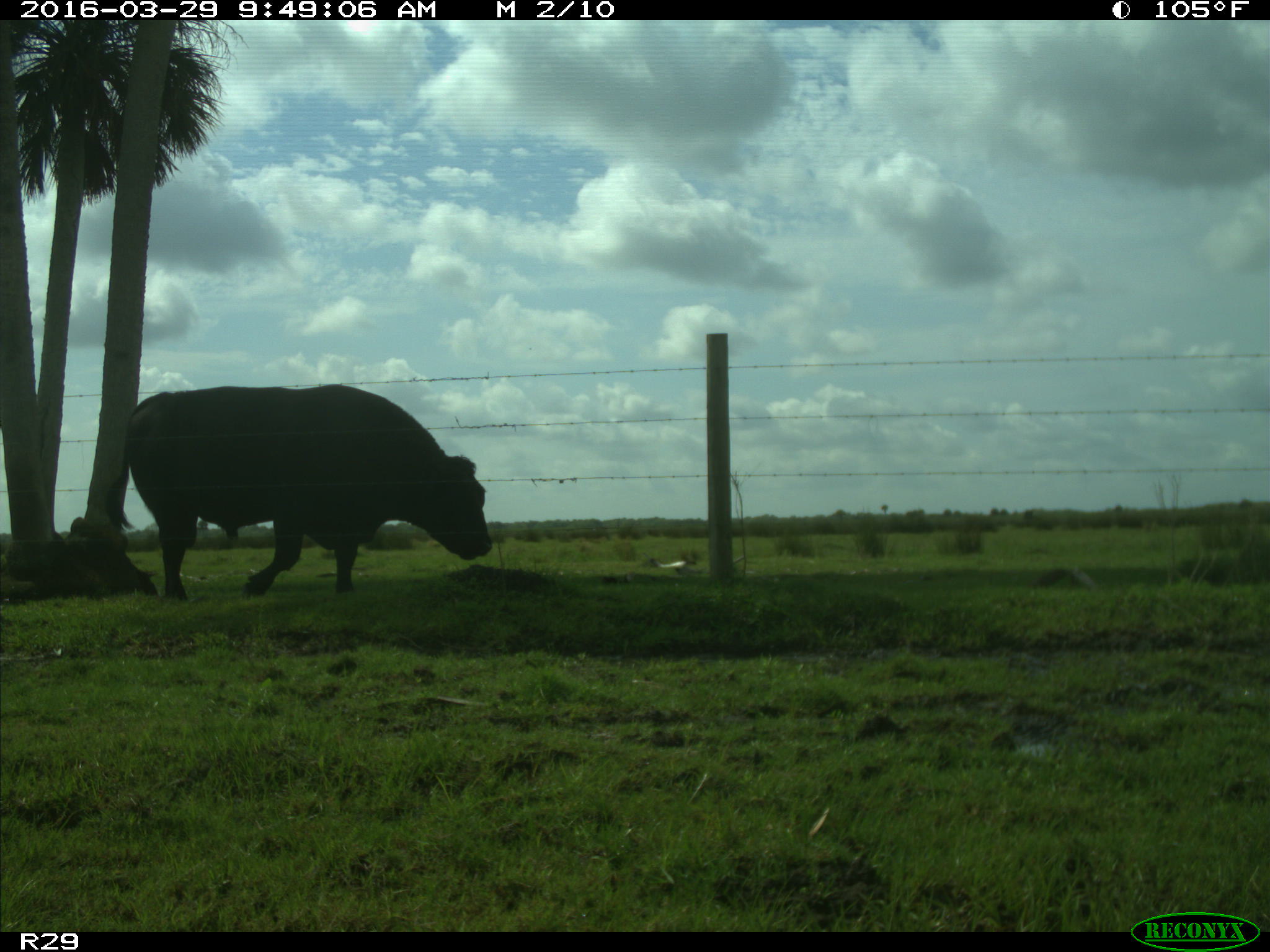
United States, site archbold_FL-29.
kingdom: Animalia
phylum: Chordata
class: Mammalia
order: Artiodactyla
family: Bovidae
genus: Bos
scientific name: Bos taurus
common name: domestic cow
Bos taurus (domestic cow).